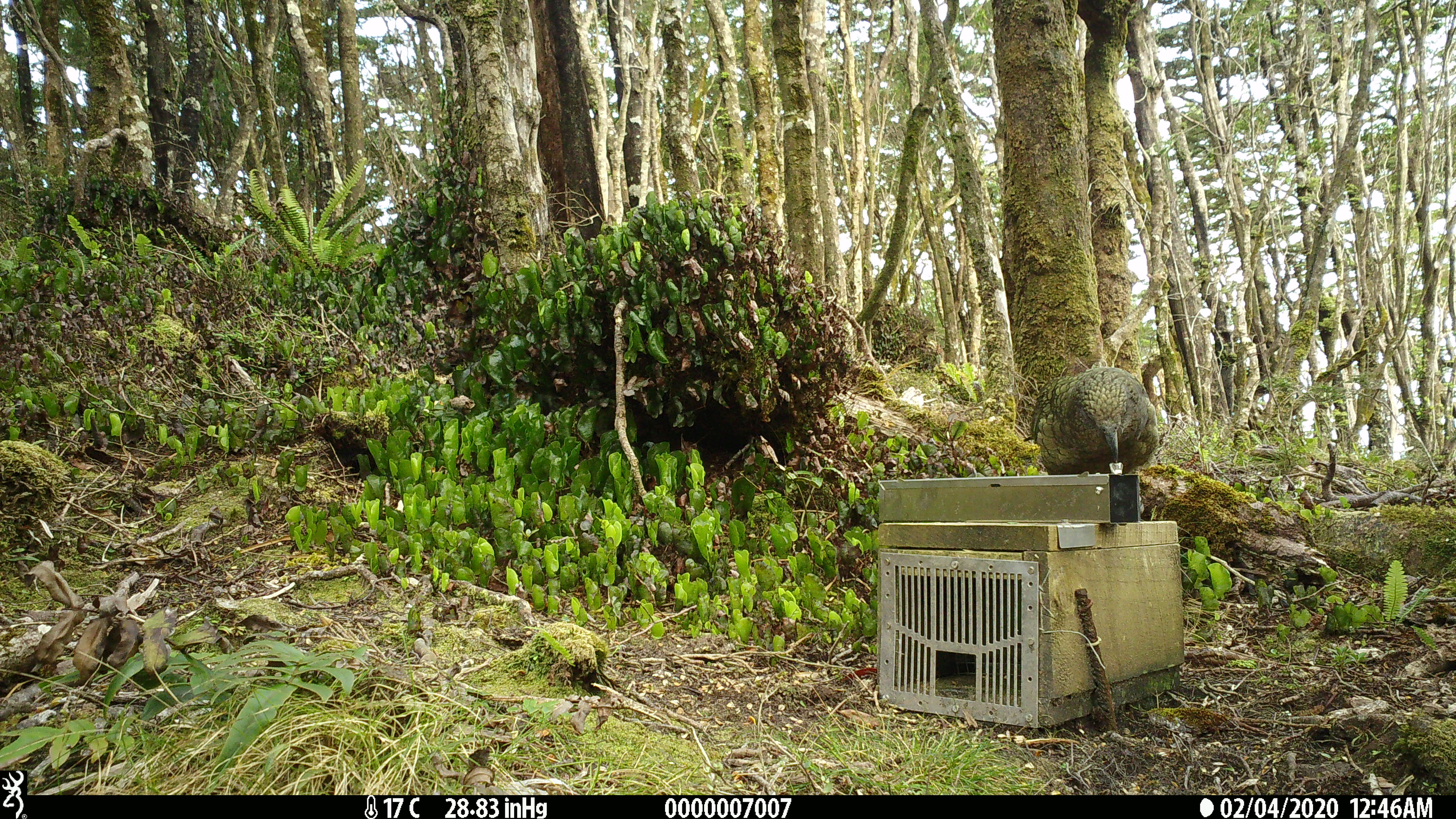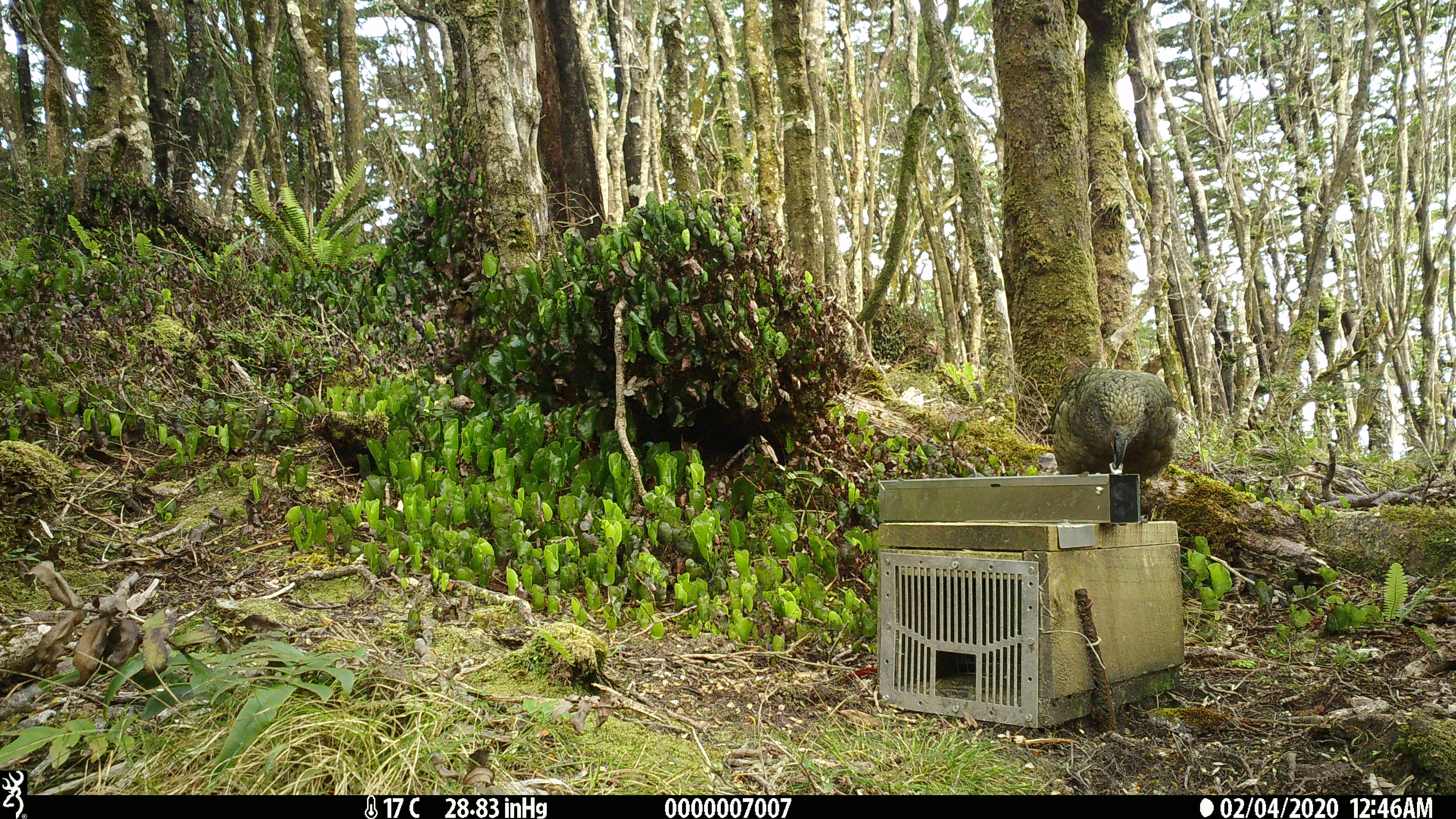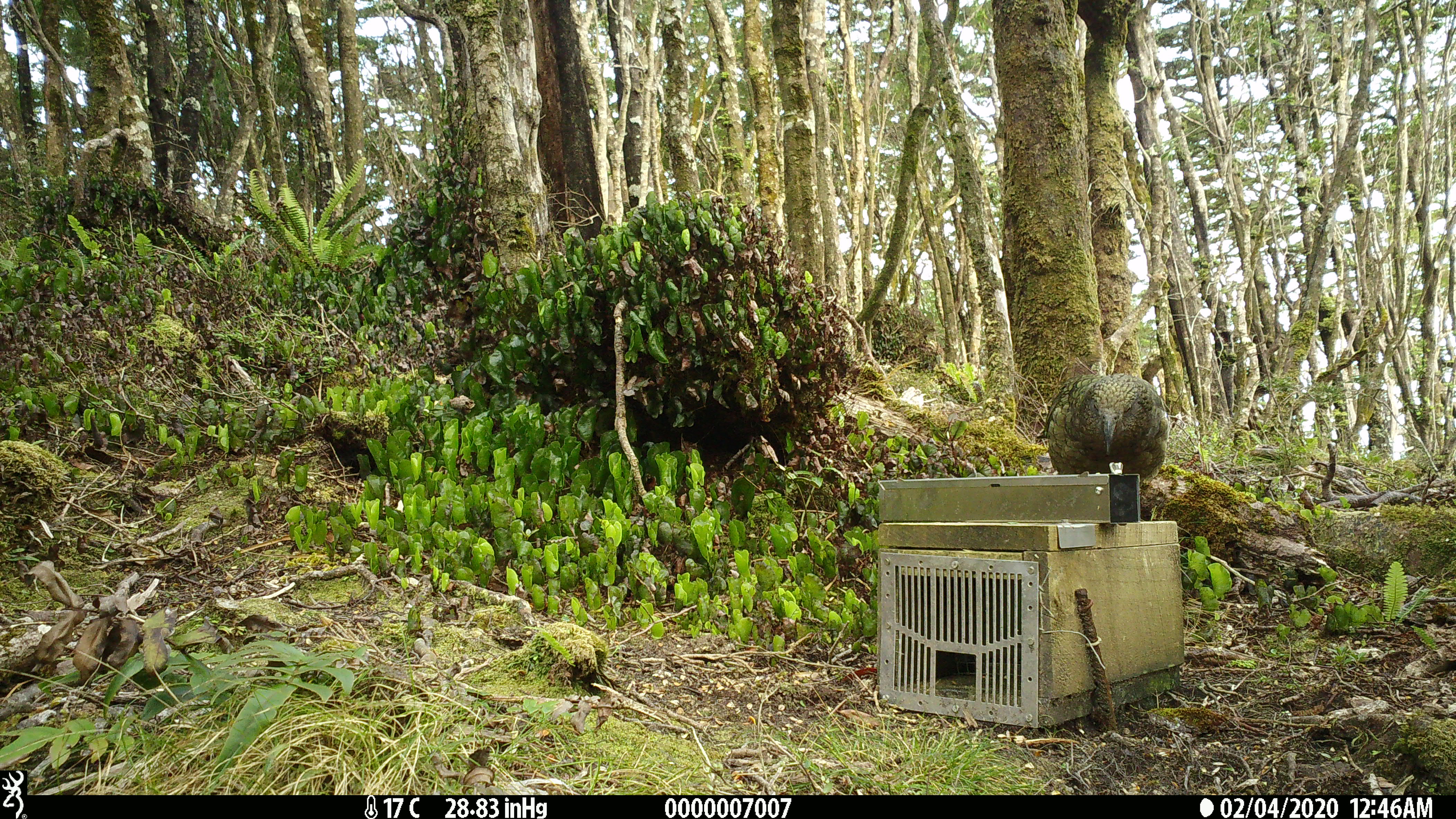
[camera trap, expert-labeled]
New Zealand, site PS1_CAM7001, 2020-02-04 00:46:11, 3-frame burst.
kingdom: Animalia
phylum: Chordata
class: Aves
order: Psittaciformes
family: Strigopidae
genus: Nestor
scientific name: Nestor notabilis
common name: kea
Kea (Nestor notabilis).